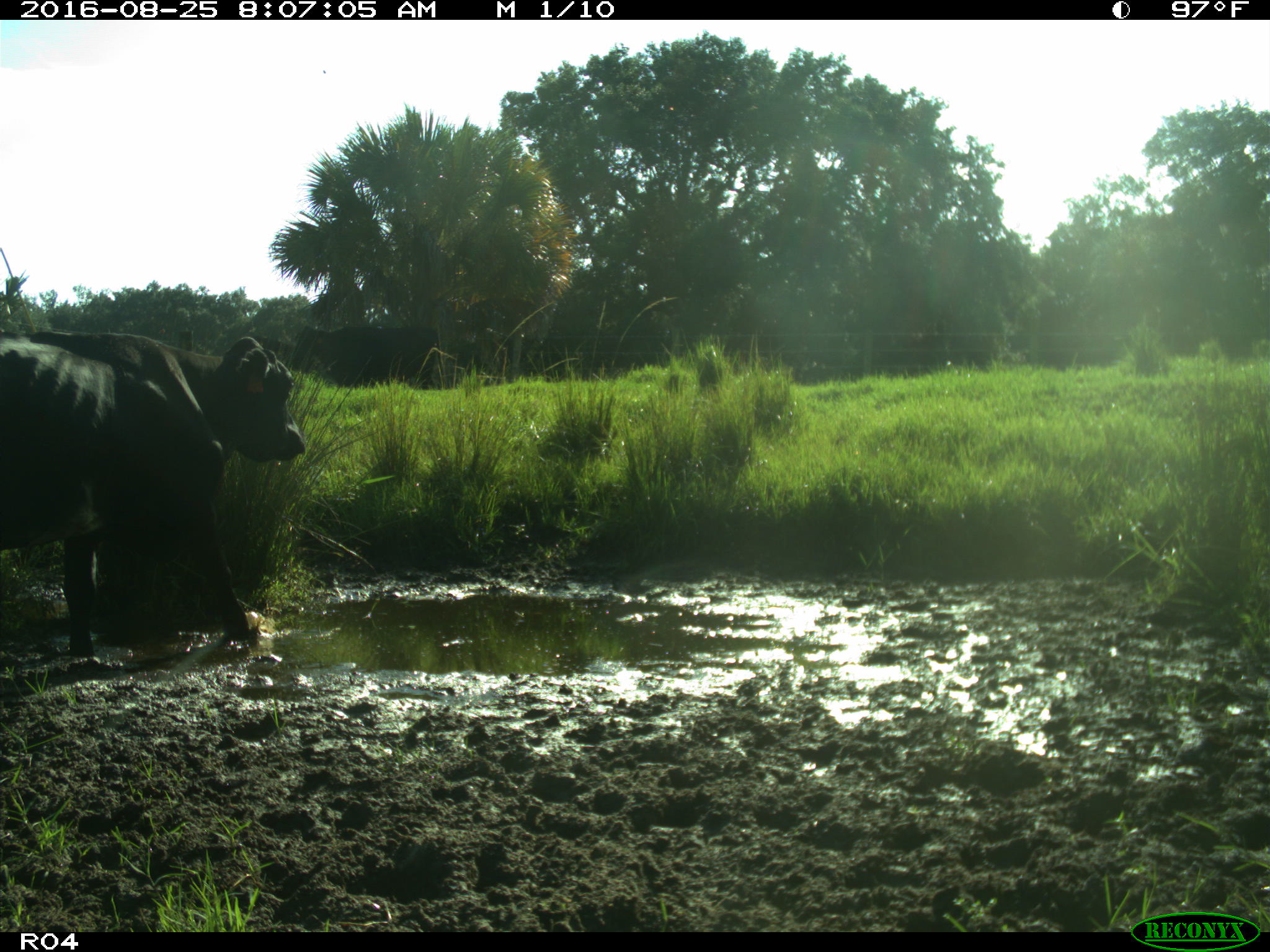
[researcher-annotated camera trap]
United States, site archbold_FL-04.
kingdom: Animalia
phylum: Chordata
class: Mammalia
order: Artiodactyla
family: Bovidae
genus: Bos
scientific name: Bos taurus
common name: domestic cow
Bos taurus (domestic cow).